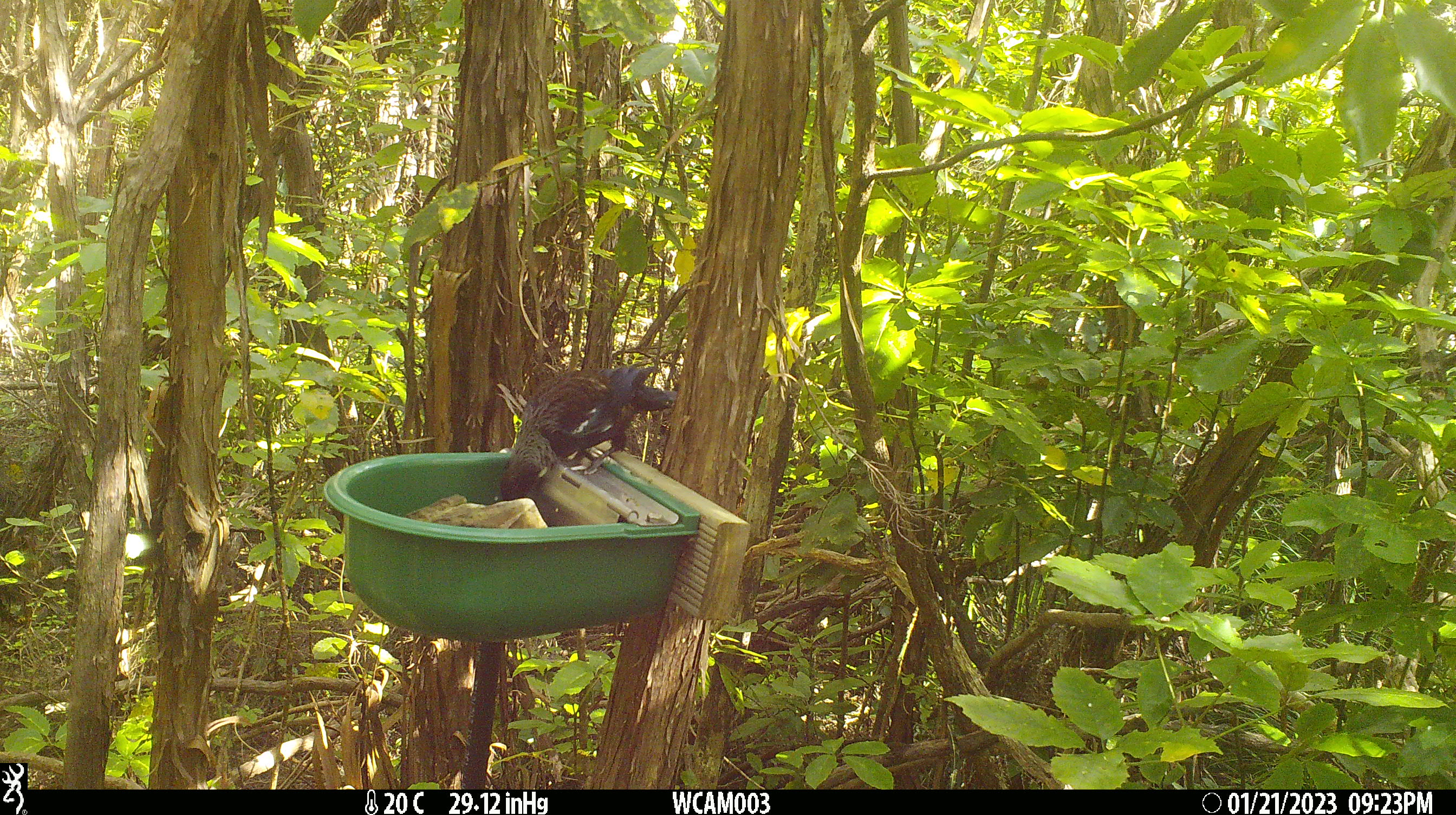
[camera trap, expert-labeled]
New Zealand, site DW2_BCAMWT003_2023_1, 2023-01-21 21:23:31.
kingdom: Animalia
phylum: Chordata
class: Aves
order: Passeriformes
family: Meliphagidae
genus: Prosthemadera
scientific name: Prosthemadera novaeseelandiae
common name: tui